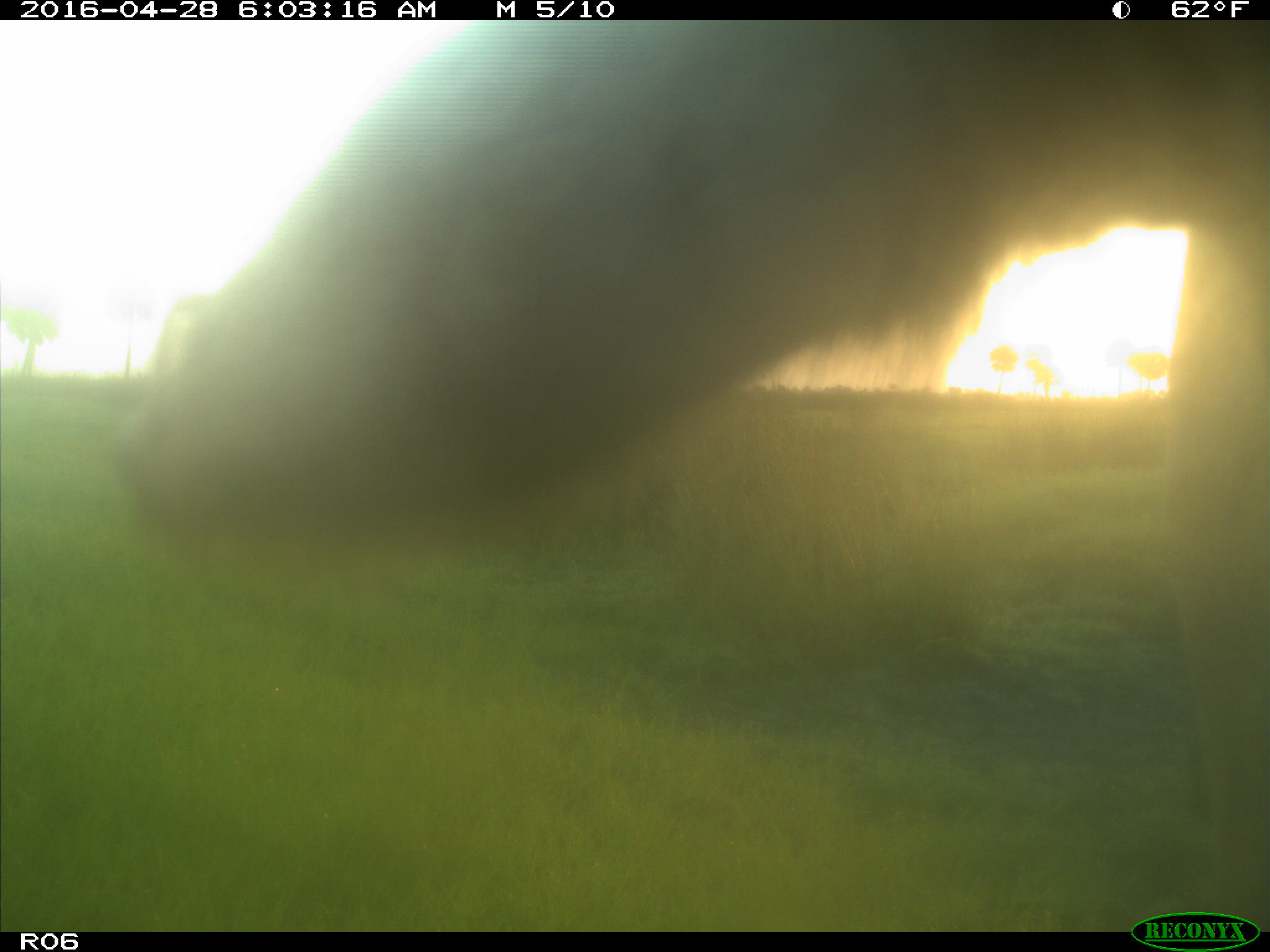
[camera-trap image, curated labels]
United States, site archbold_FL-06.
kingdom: Animalia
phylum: Chordata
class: Mammalia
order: Artiodactyla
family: Bovidae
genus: Bos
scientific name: Bos taurus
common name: domestic cow